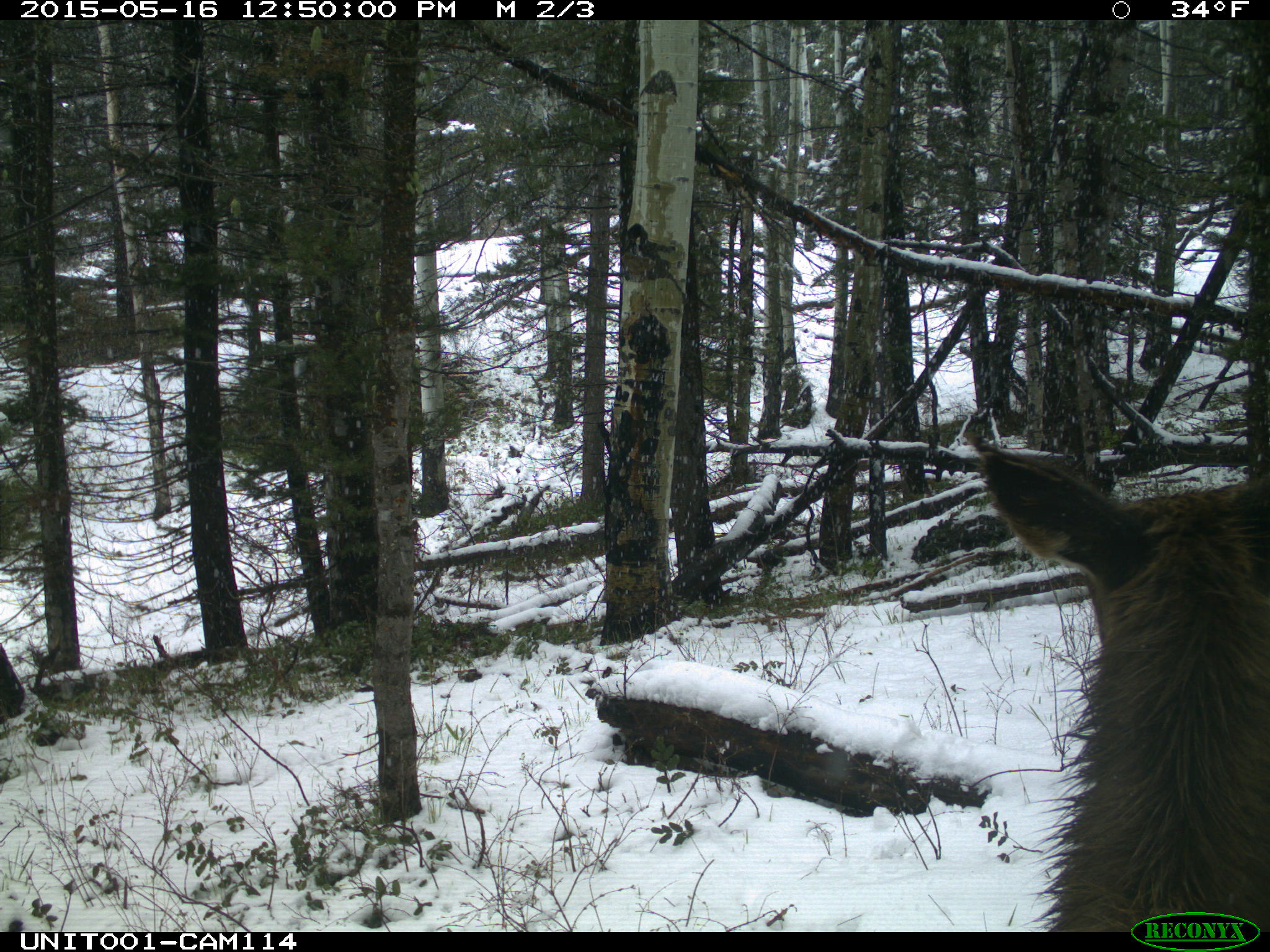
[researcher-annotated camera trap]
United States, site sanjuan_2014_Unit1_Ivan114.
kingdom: Animalia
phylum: Chordata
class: Mammalia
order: Artiodactyla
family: Cervidae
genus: Cervus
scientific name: Cervus elaphus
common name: red deer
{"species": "Cervus elaphus (red deer)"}